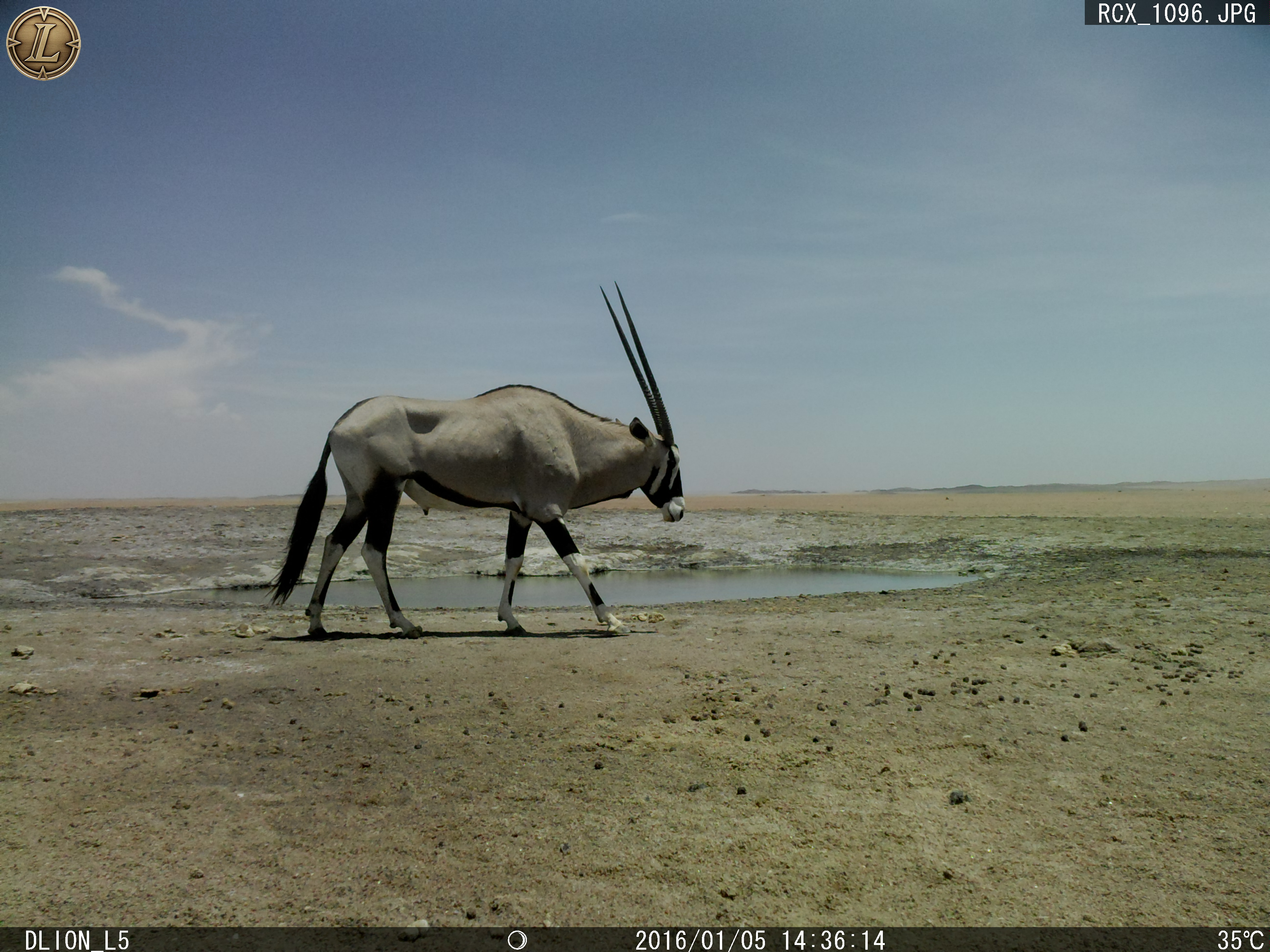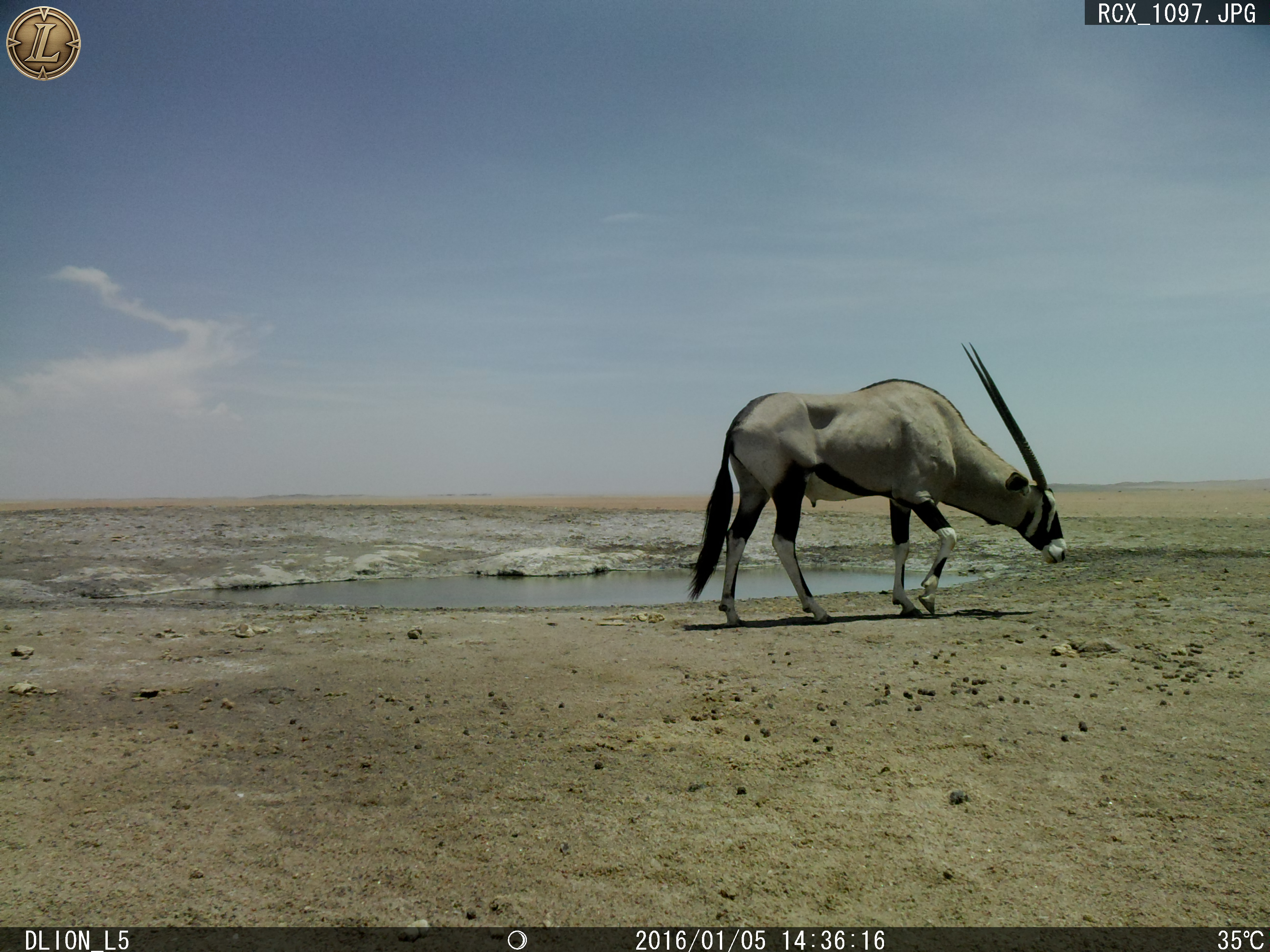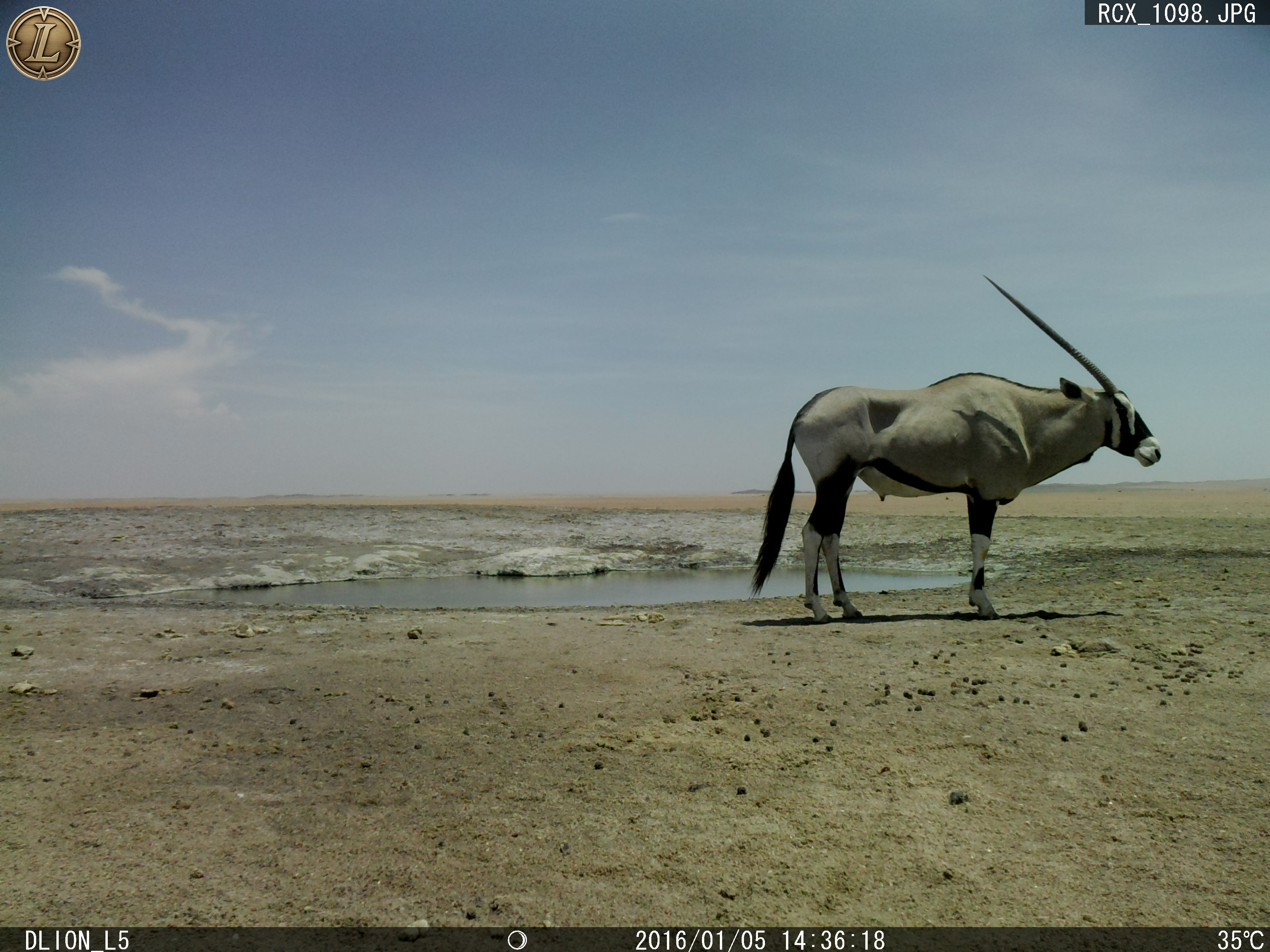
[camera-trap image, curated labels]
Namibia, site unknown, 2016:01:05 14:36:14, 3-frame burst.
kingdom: Animalia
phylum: Chordata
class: Mammalia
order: Artiodactyla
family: Bovidae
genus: Oryx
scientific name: Oryx gazella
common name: gemsbok